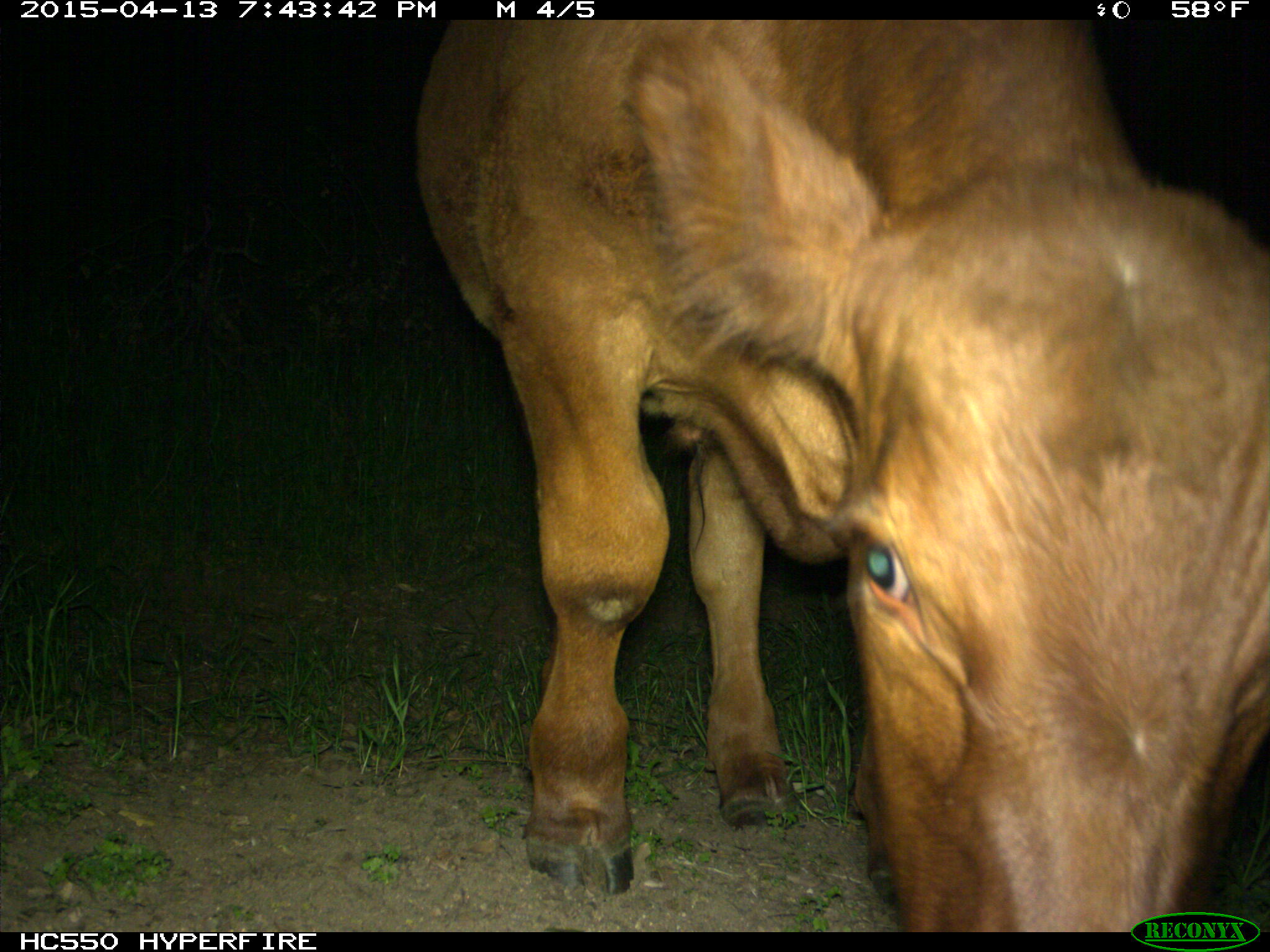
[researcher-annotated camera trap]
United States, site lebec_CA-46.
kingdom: Animalia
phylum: Chordata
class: Mammalia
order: Artiodactyla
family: Bovidae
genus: Bos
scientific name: Bos taurus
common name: domestic cow